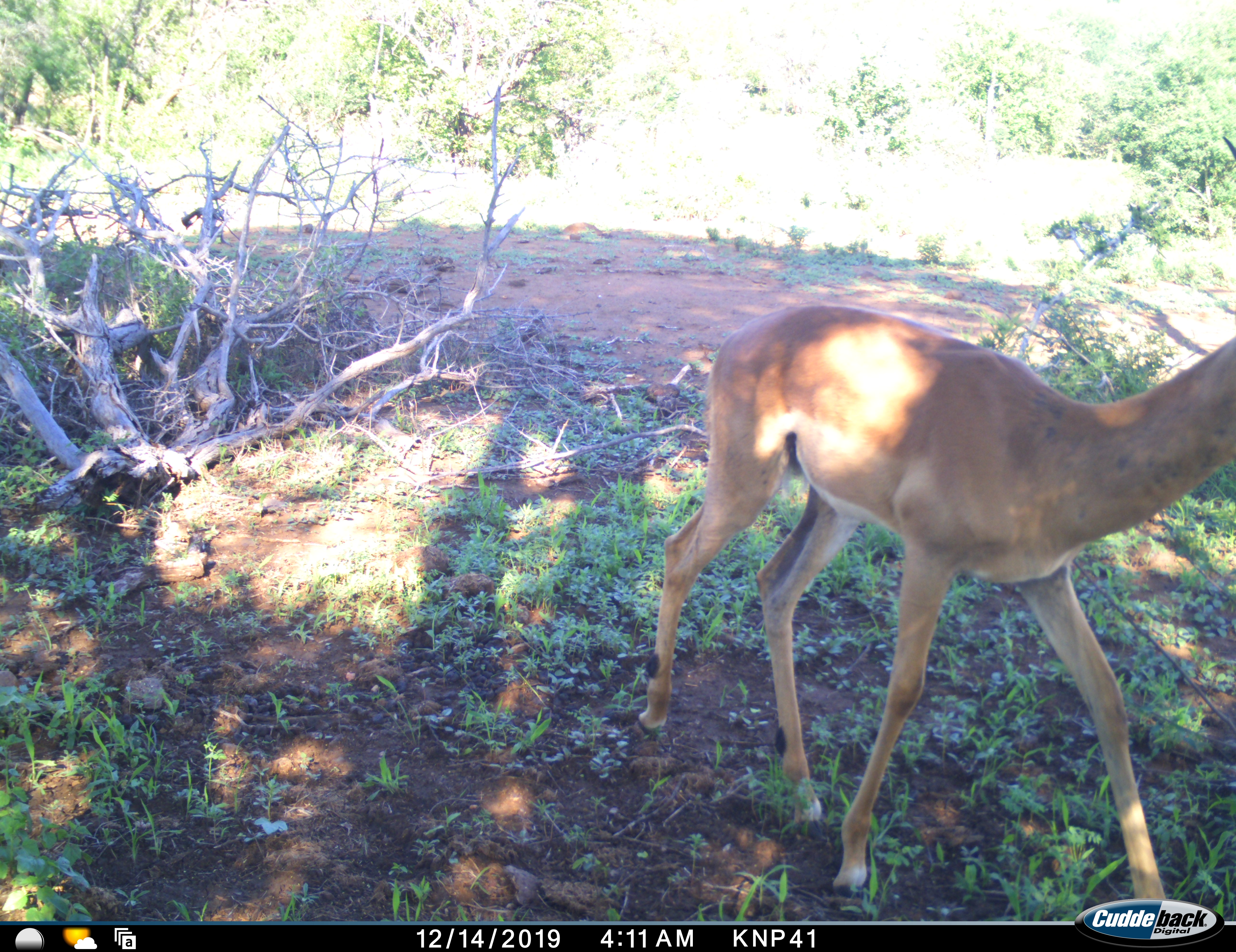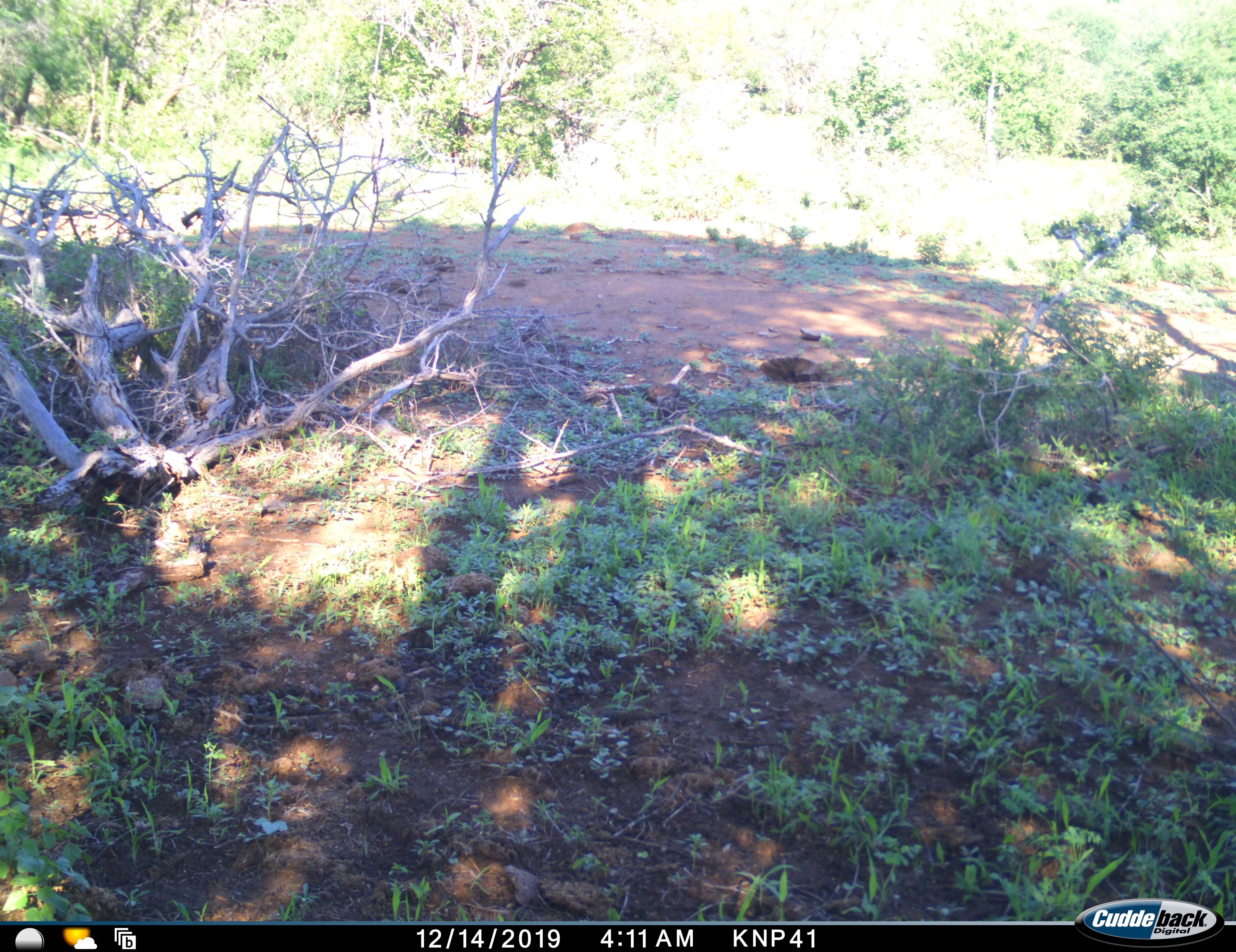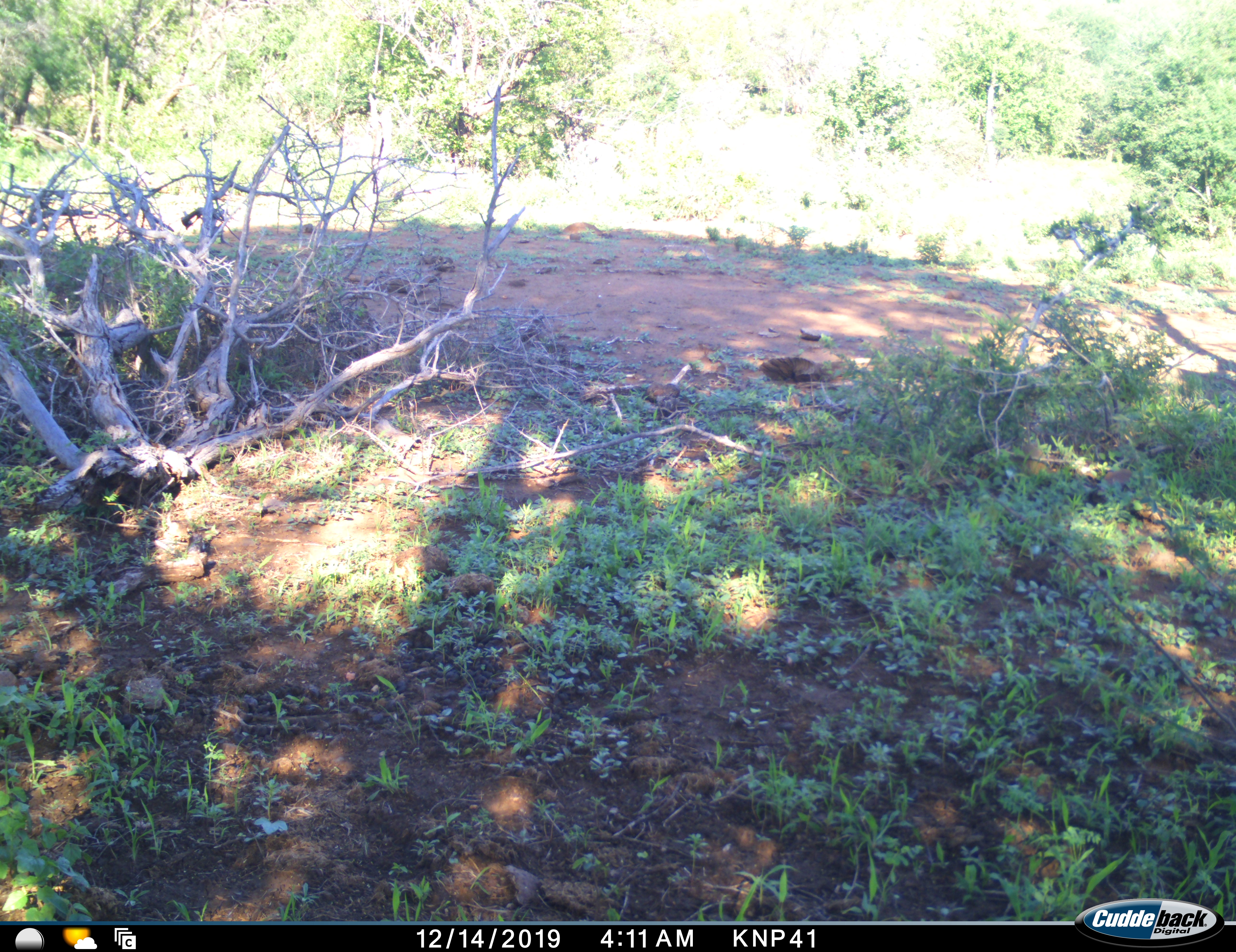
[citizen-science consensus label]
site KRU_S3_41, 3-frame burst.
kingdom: Animalia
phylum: Chordata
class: Mammalia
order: Artiodactyla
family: Bovidae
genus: Aepyceros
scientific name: Aepyceros melampus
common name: impala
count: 1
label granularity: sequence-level